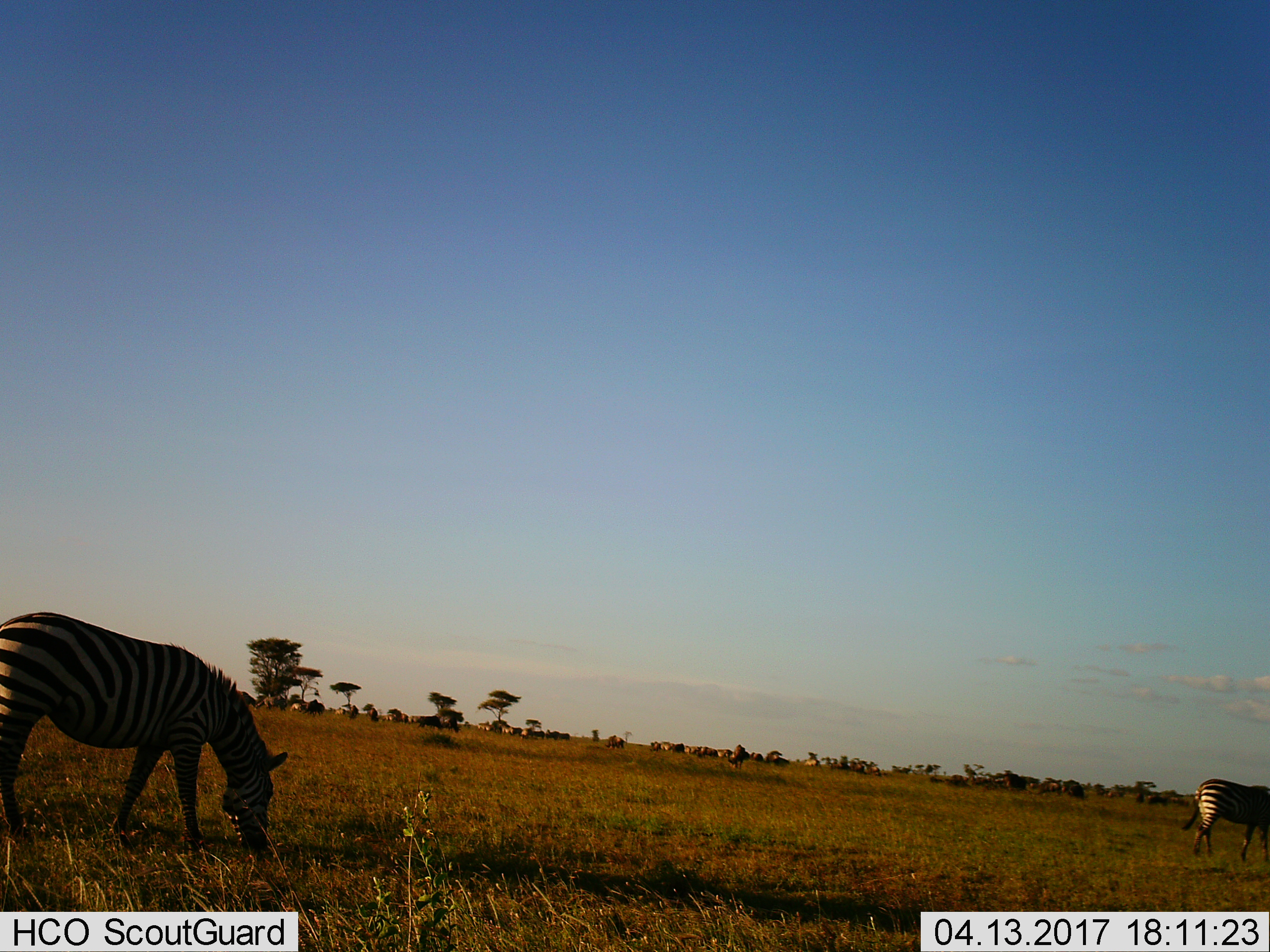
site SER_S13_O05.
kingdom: Animalia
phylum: Chordata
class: Mammalia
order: Perissodactyla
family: Equidae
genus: Equus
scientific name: Equus quagga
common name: plains zebra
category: zebraplains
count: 2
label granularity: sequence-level